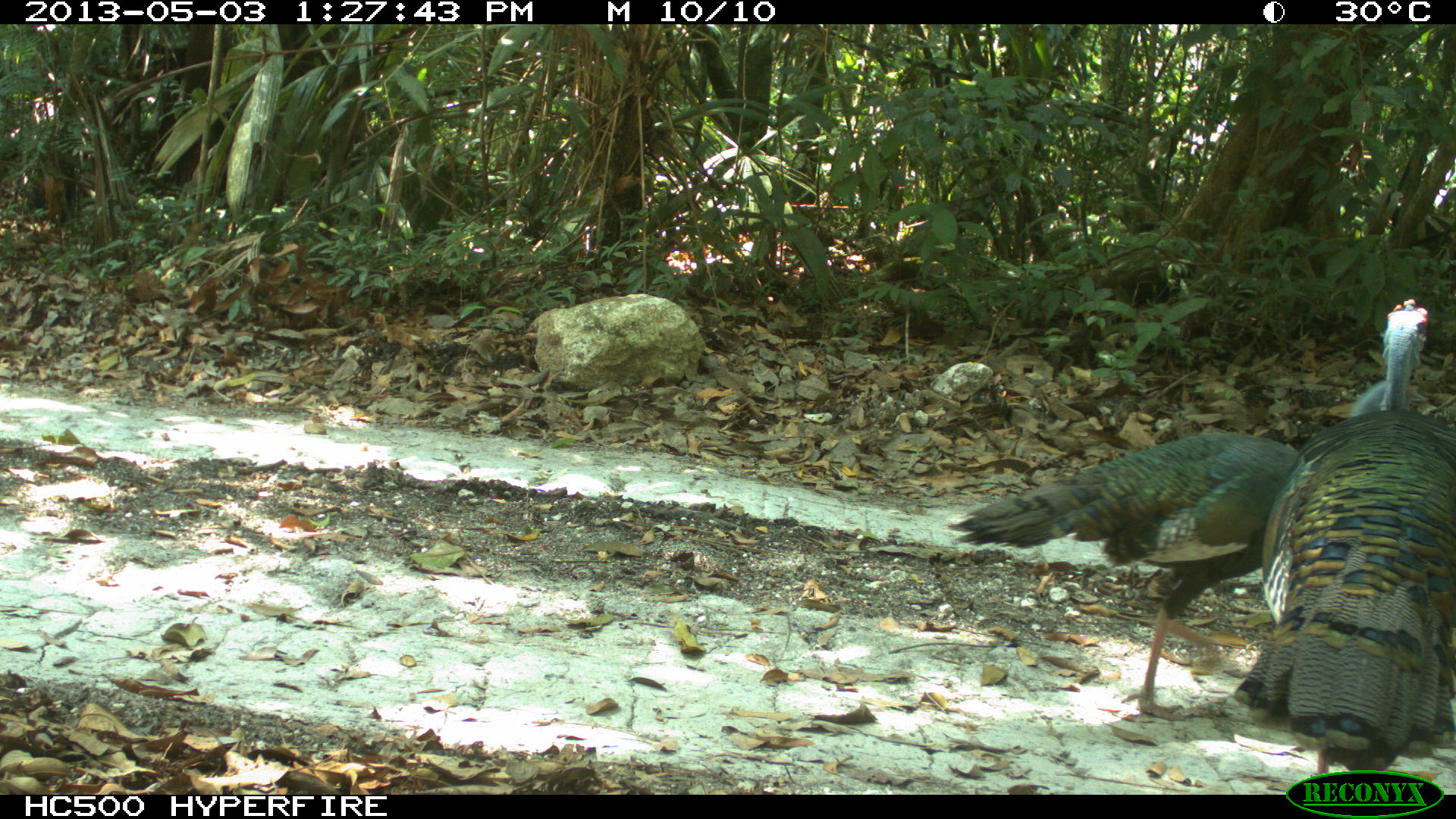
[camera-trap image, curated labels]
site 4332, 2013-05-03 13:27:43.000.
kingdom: Animalia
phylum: Chordata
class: Aves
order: Galliformes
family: Phasianidae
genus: Meleagris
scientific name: Meleagris ocellata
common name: ocellated turkey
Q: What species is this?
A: Meleagris ocellata (ocellated turkey).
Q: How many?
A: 2.